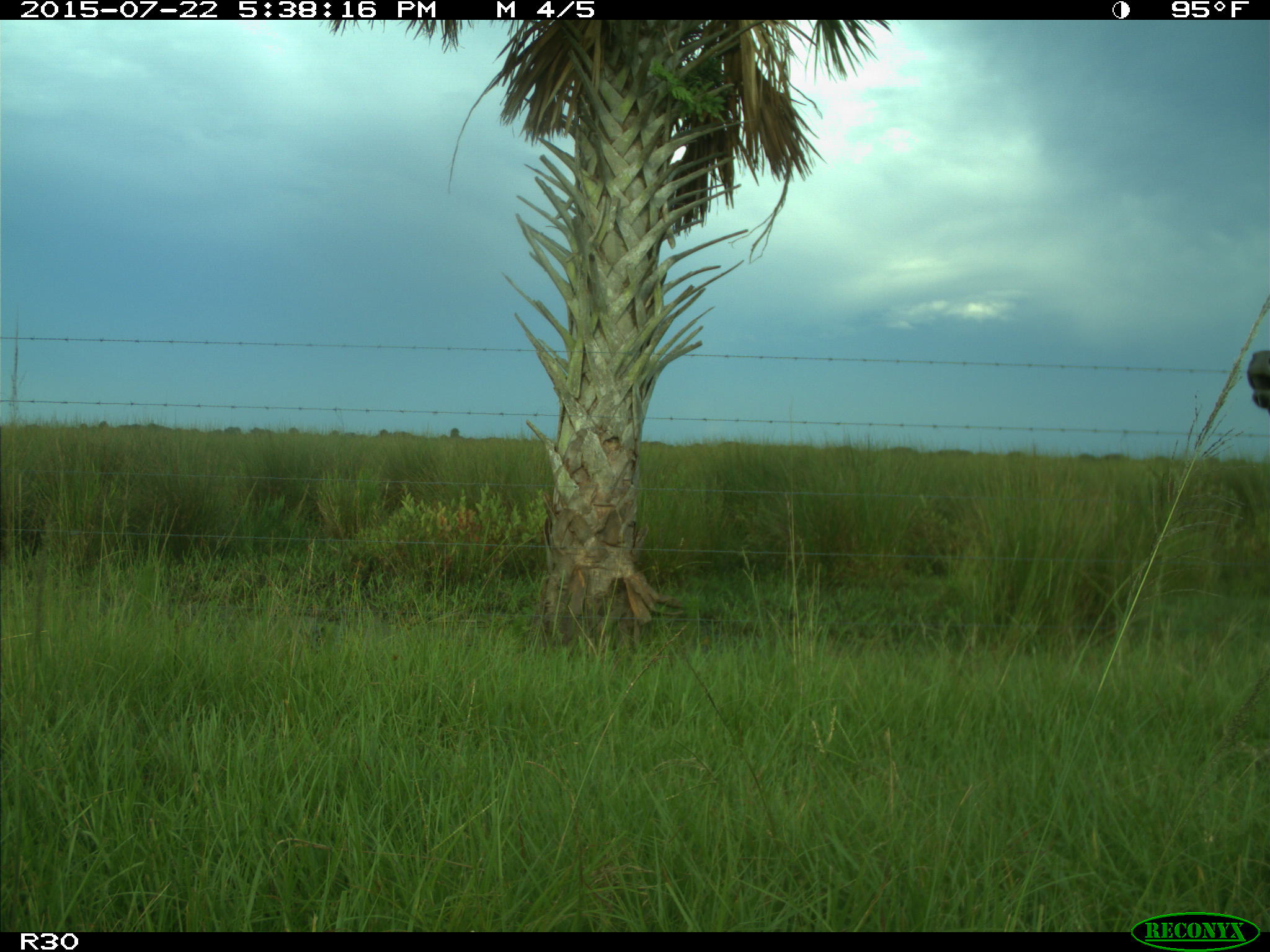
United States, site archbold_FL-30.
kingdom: Animalia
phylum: Chordata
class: Mammalia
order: Artiodactyla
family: Bovidae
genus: Bos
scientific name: Bos taurus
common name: domestic cow